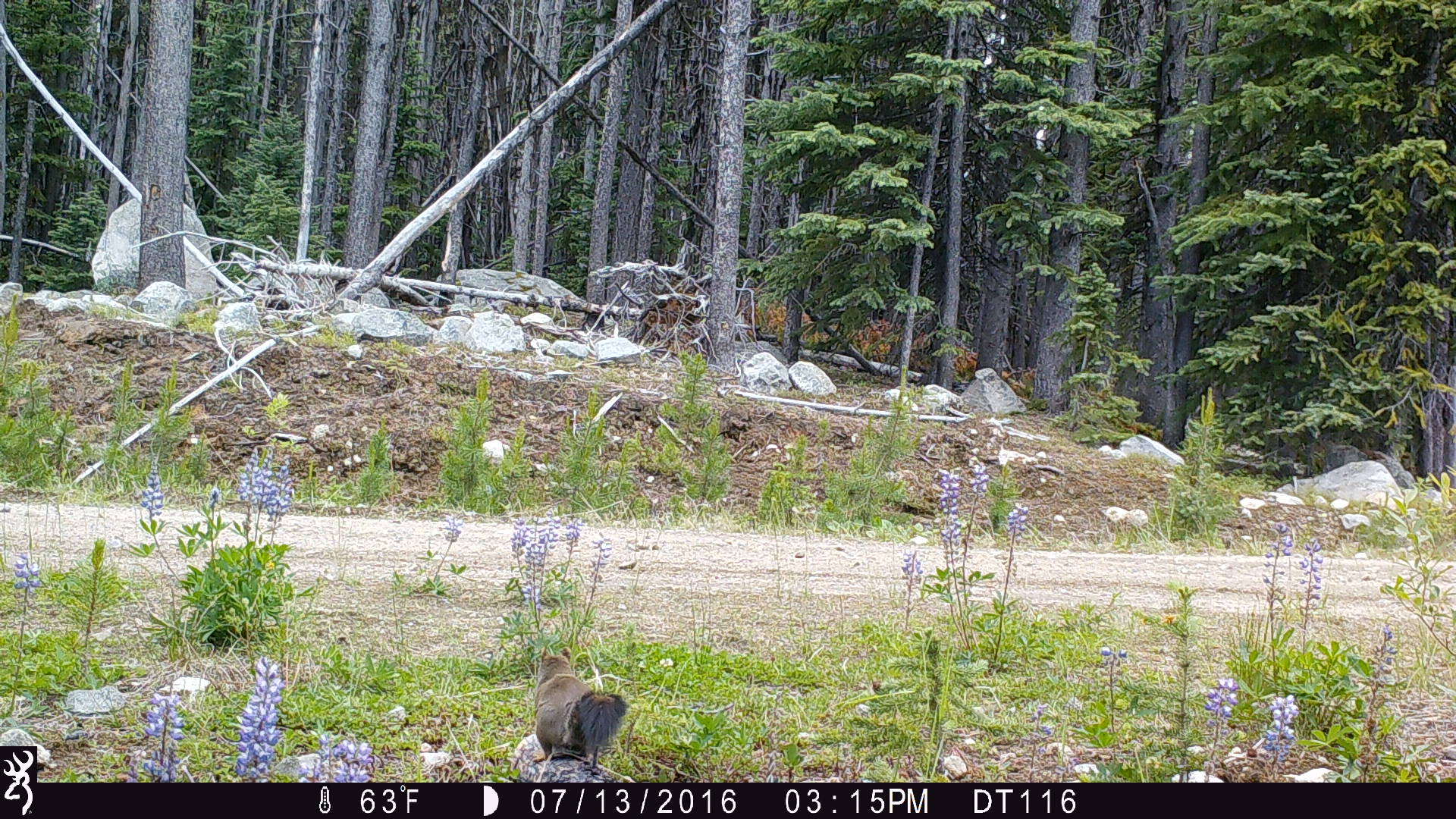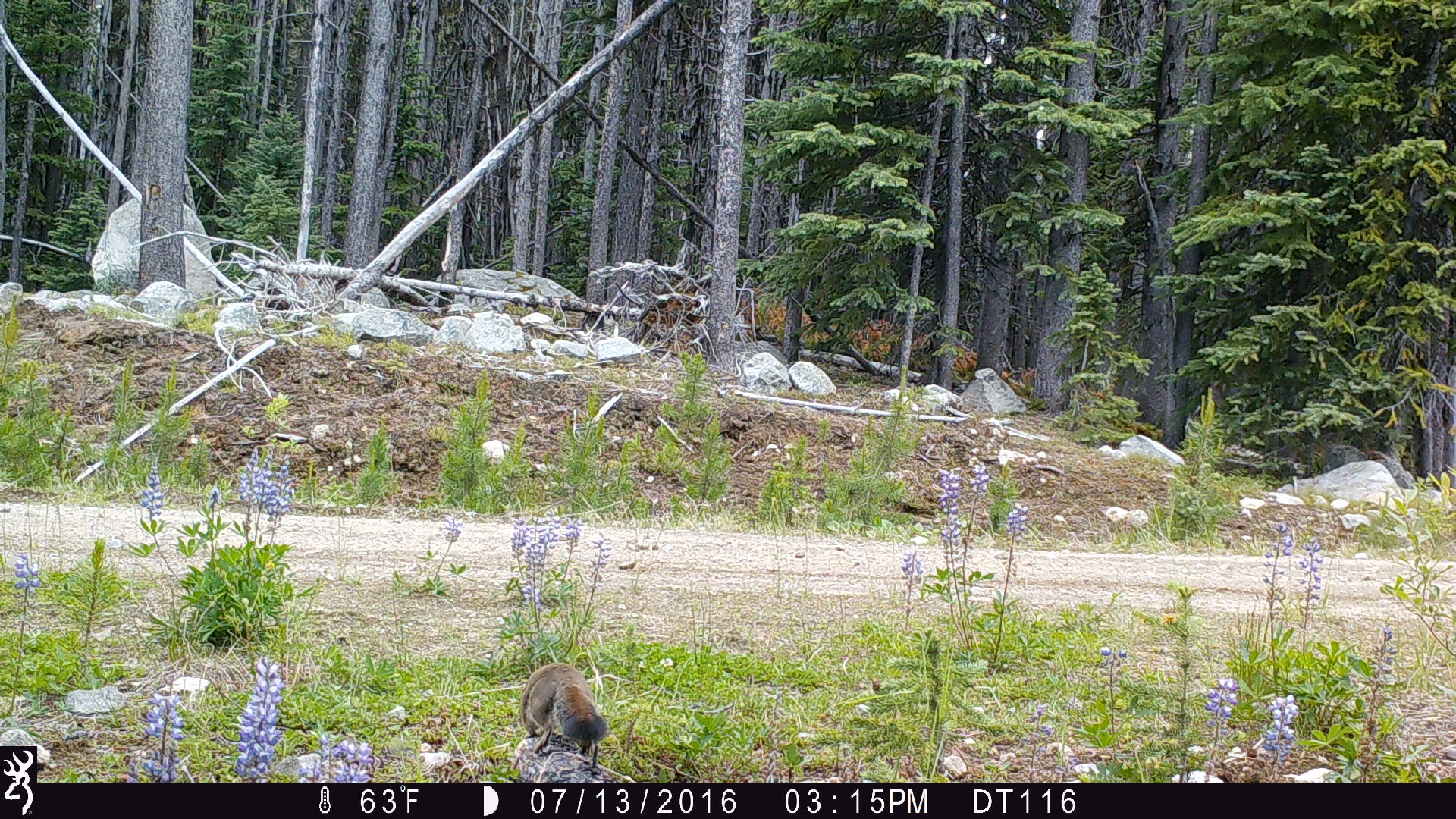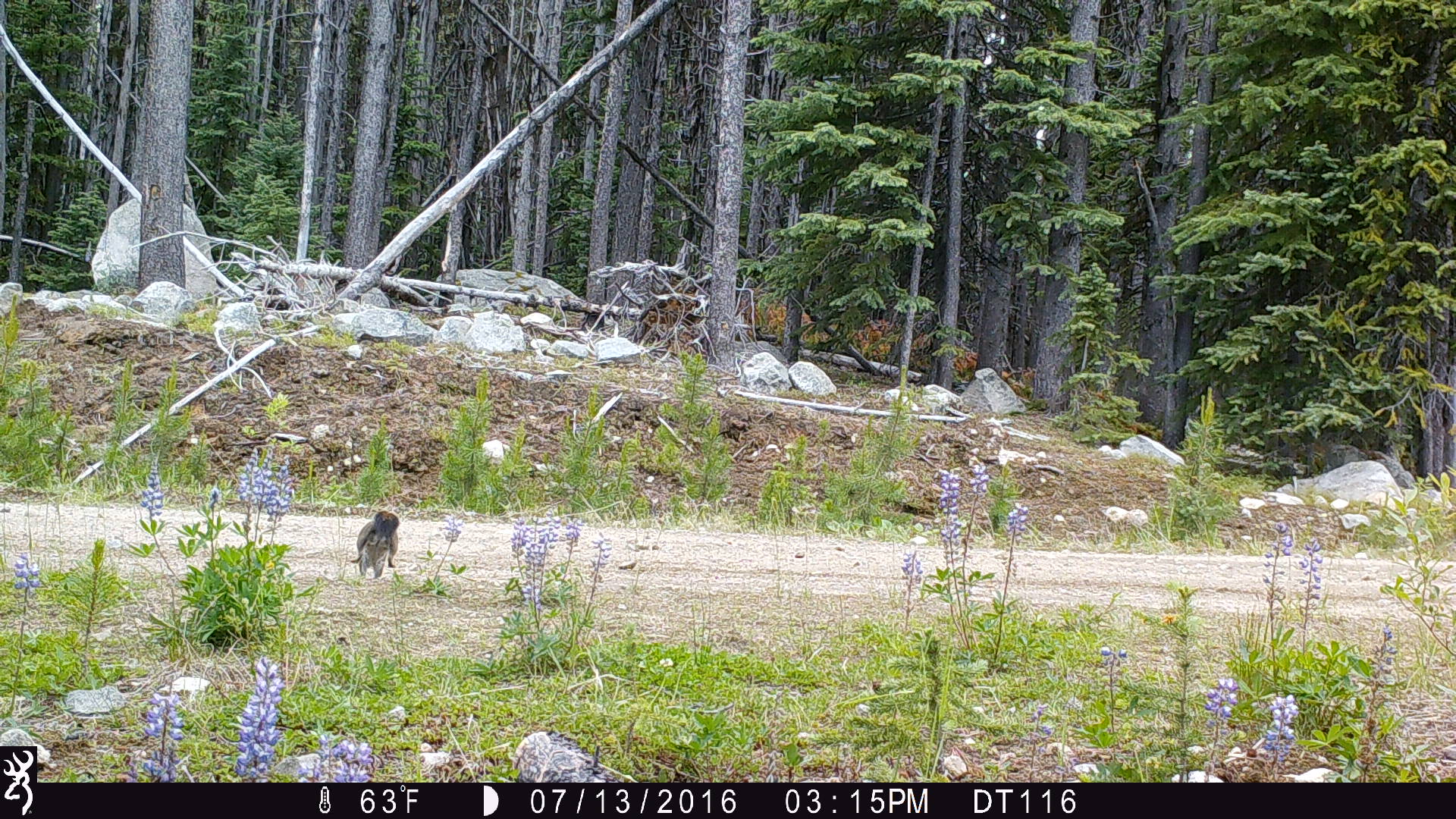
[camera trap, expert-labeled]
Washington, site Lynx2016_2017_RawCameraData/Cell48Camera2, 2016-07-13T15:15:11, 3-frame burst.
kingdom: Animalia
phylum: Chordata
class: Mammalia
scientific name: Mammalia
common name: small mammal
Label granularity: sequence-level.